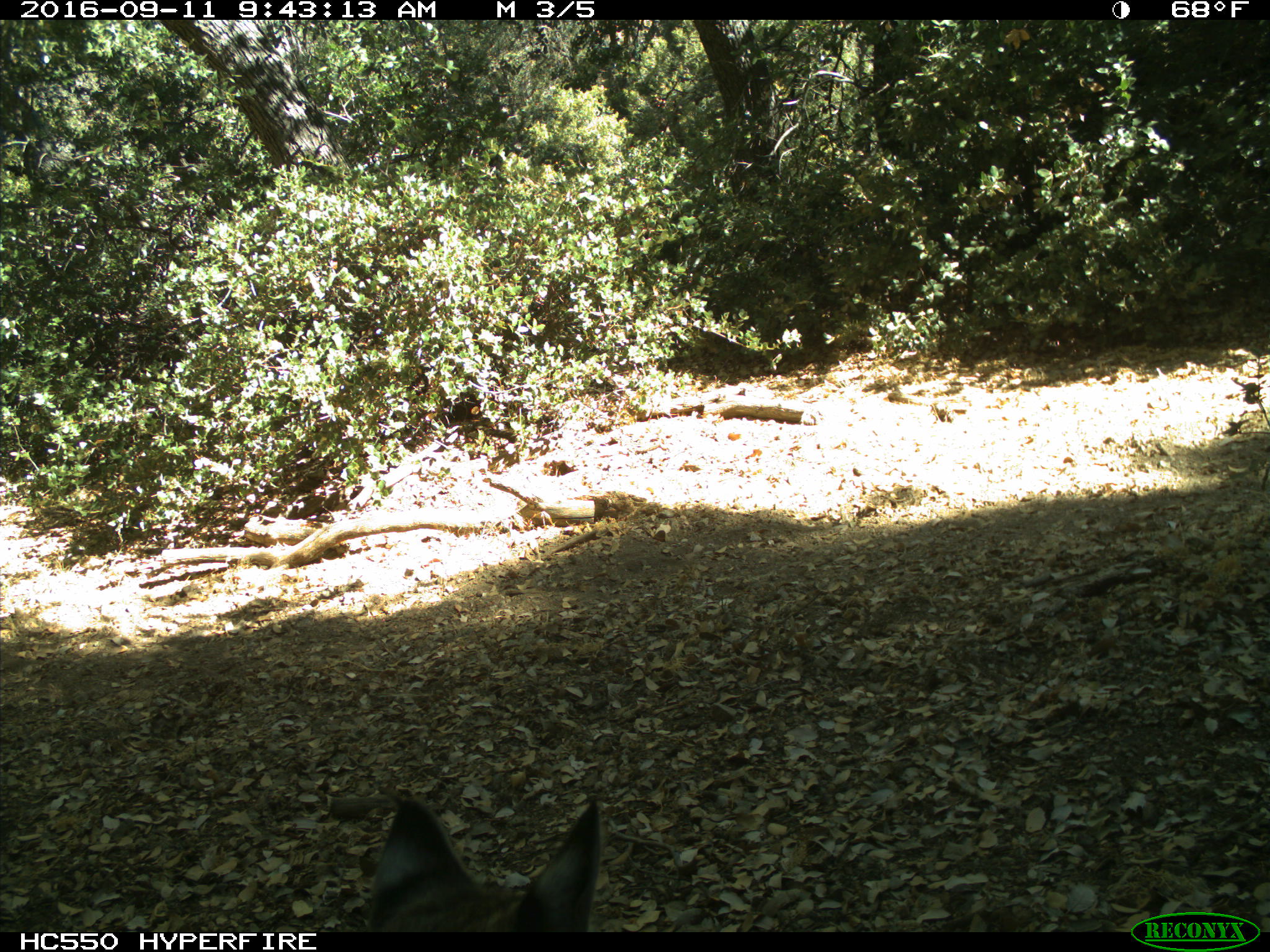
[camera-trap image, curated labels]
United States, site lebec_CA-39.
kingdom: Animalia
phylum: Chordata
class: Mammalia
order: Carnivora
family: Felidae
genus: Lynx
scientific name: Lynx rufus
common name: bobcat